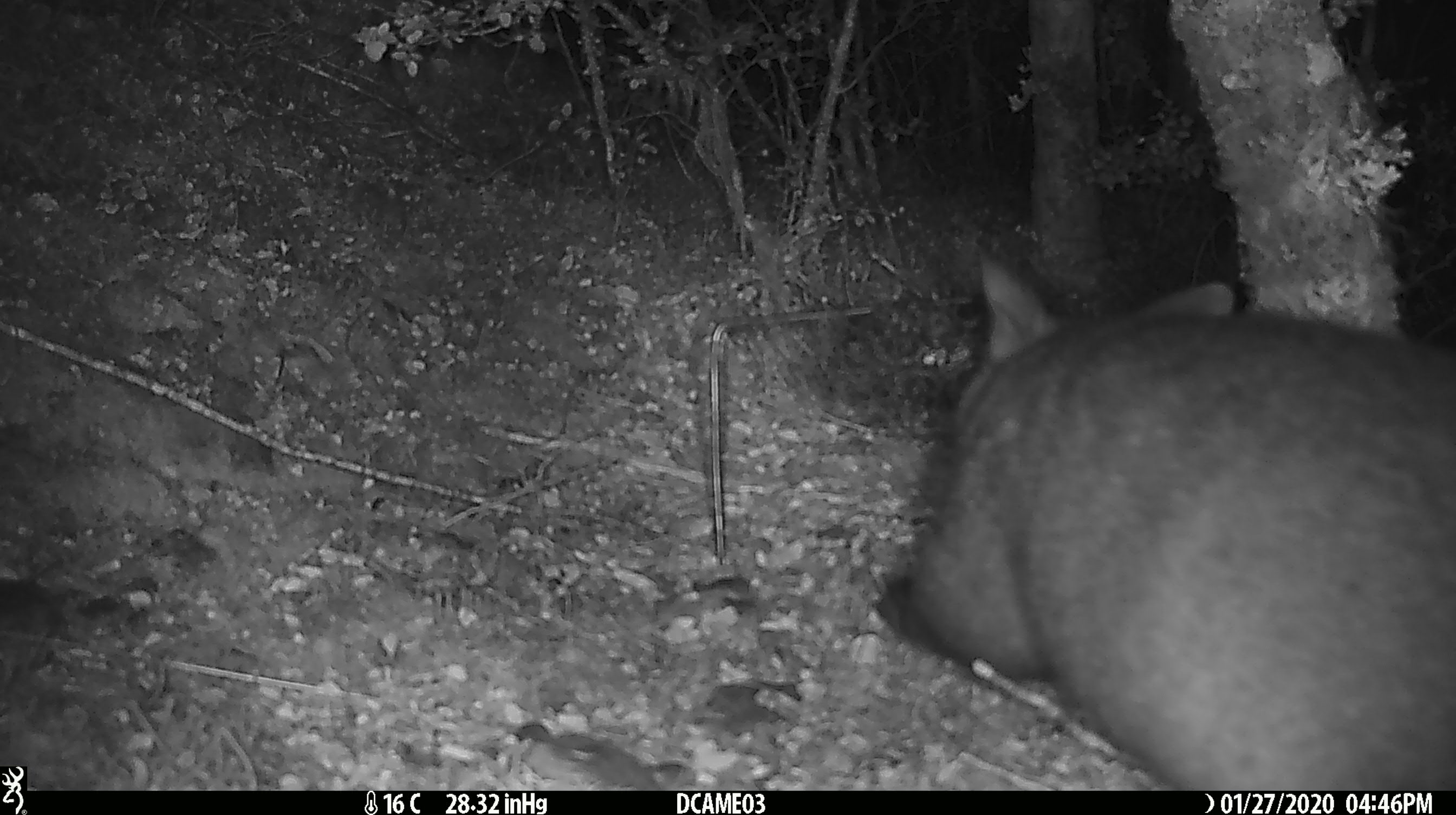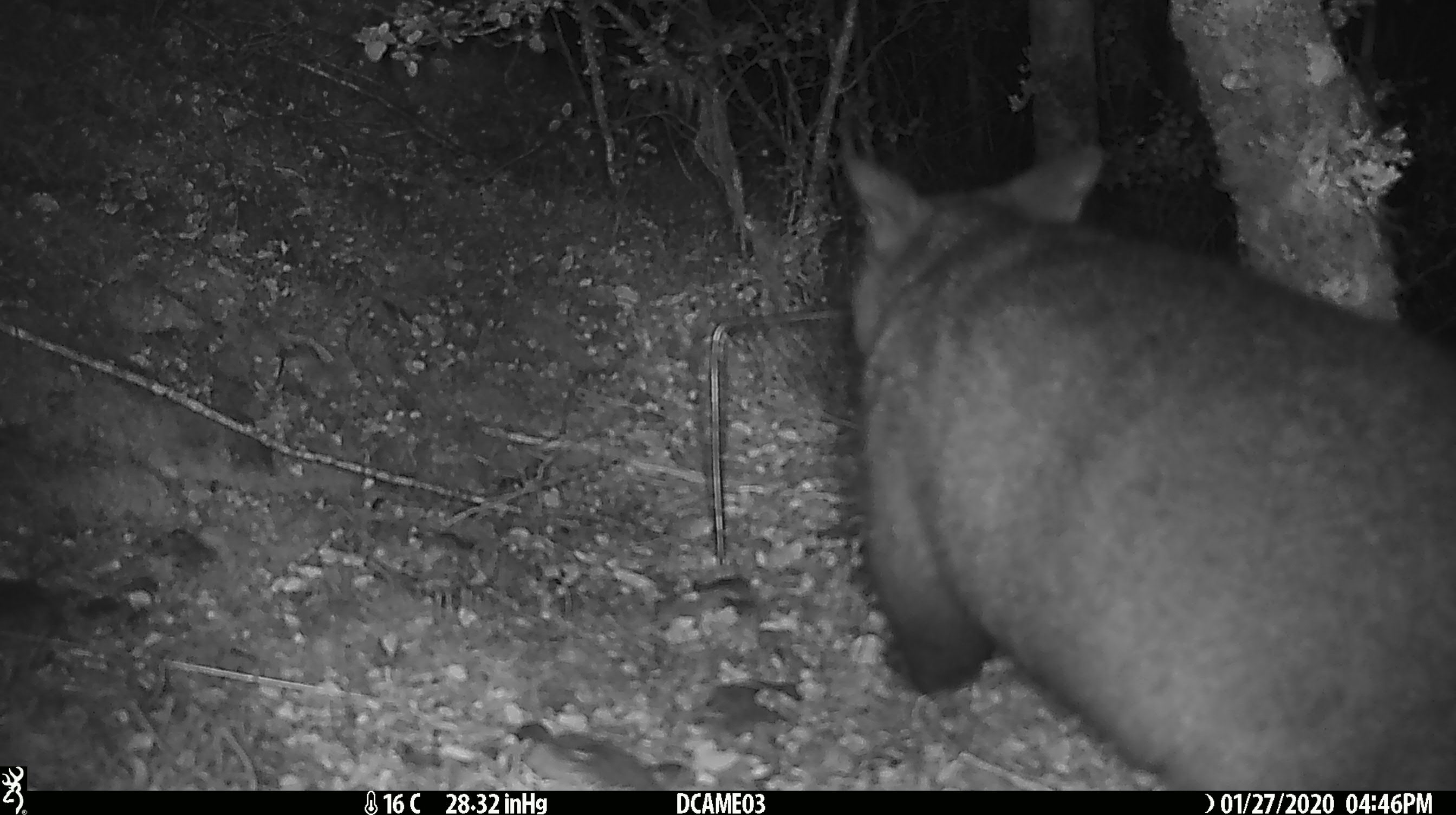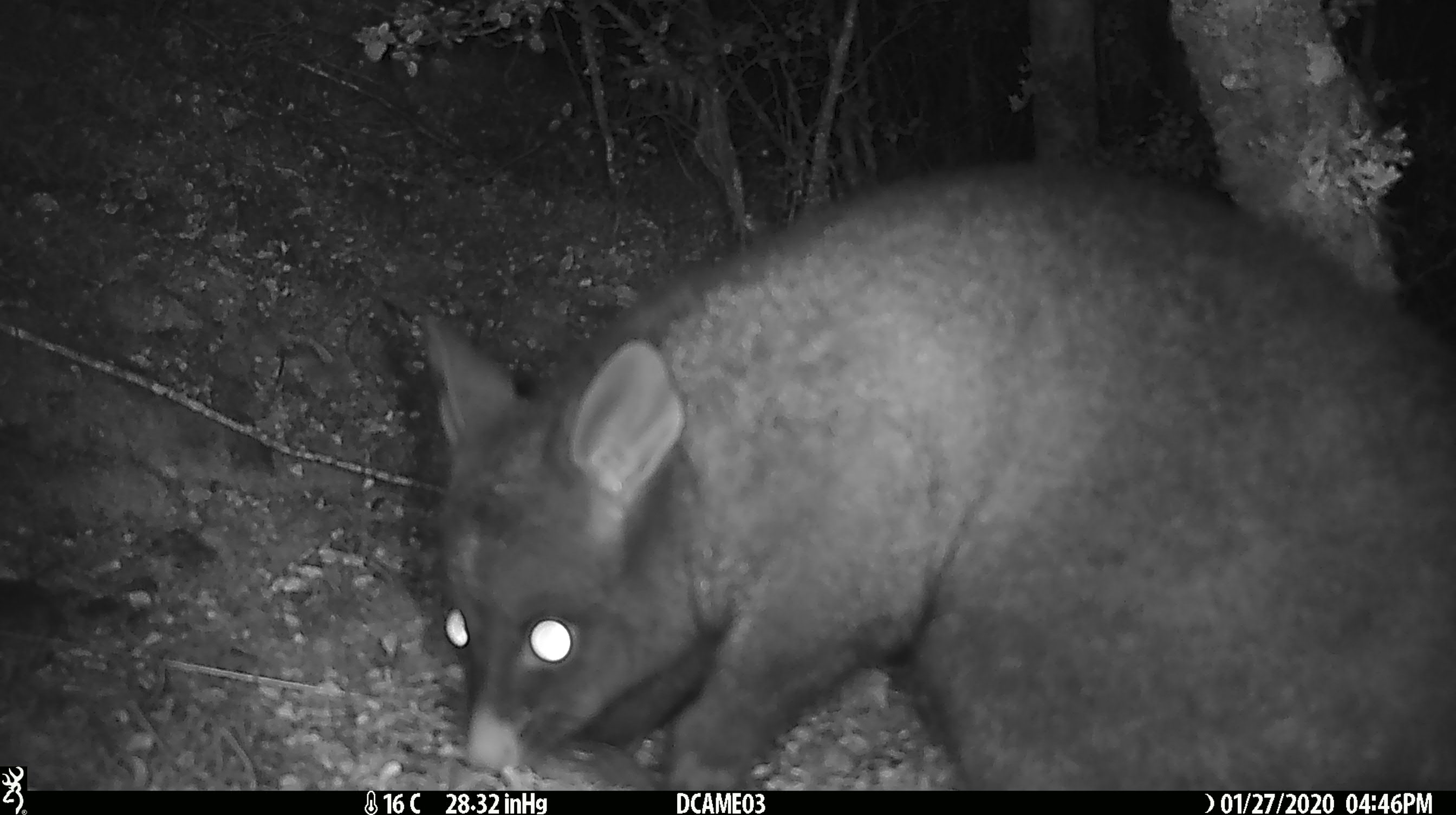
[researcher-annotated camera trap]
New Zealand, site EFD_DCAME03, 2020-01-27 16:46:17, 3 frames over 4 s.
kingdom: Animalia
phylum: Chordata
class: Mammalia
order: Diprotodontia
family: Phalangeridae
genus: Trichosurus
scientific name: Trichosurus vulpecula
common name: common brushtail possum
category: possum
Possum (common brushtail possum) (Trichosurus vulpecula).